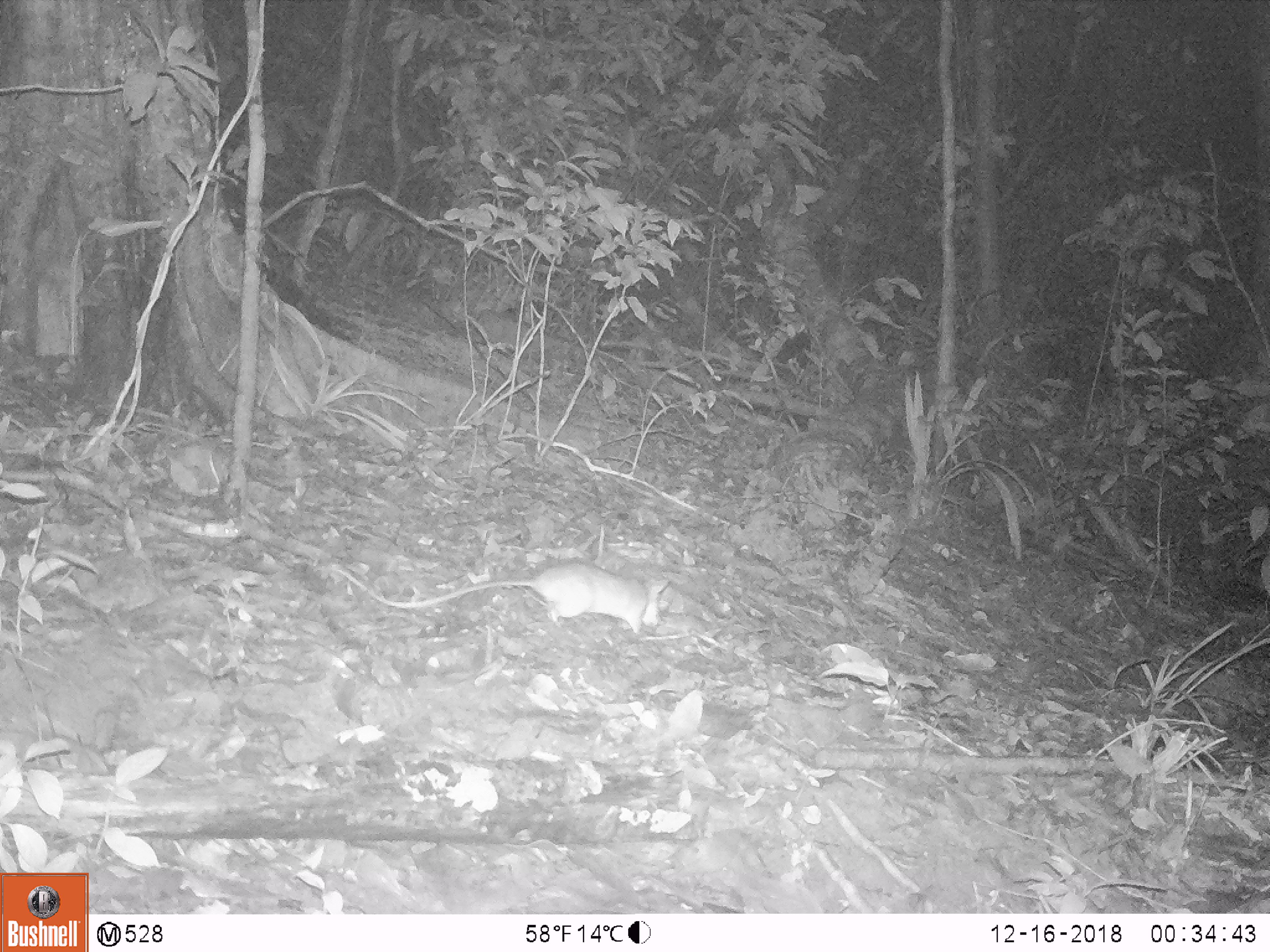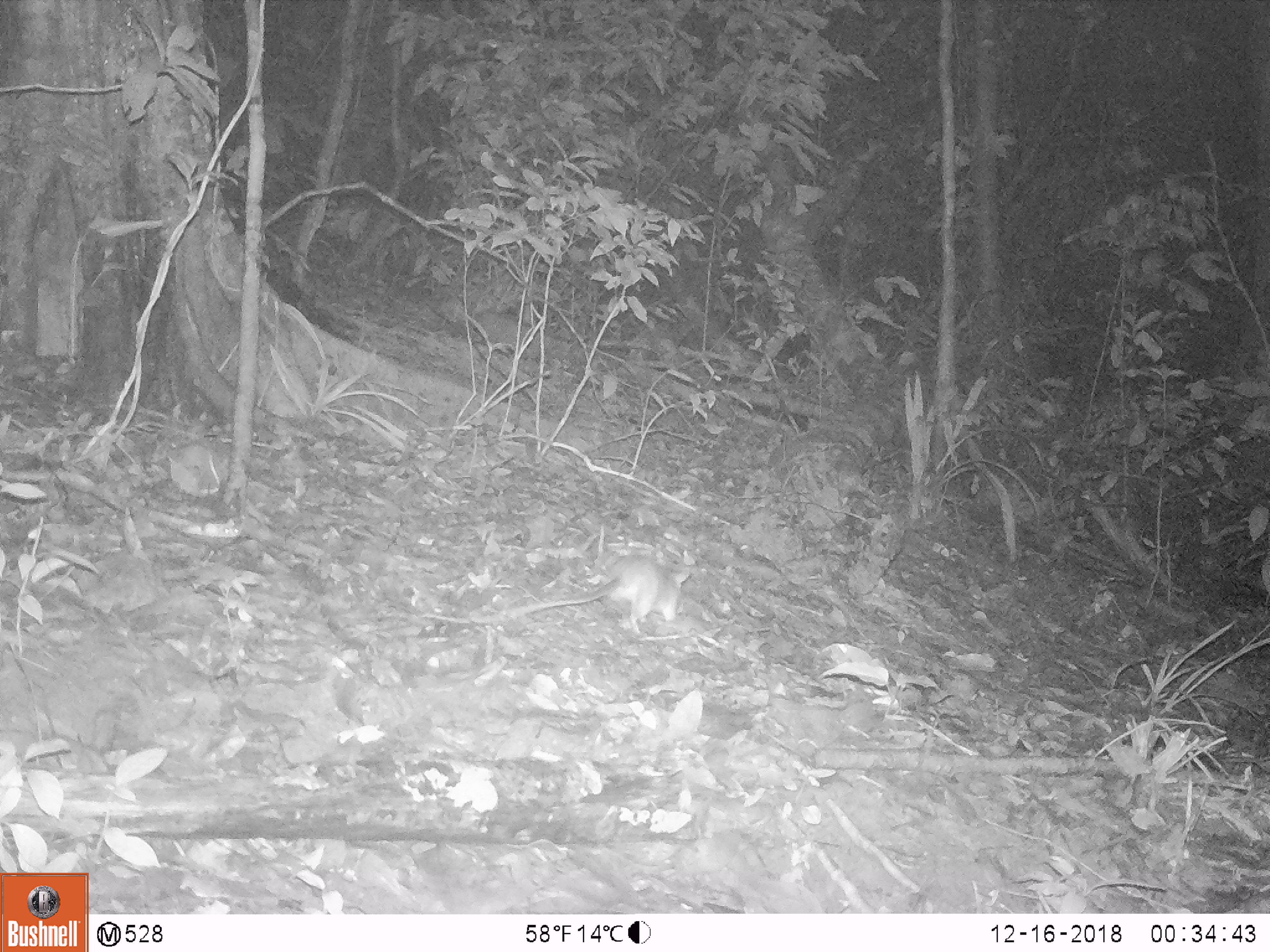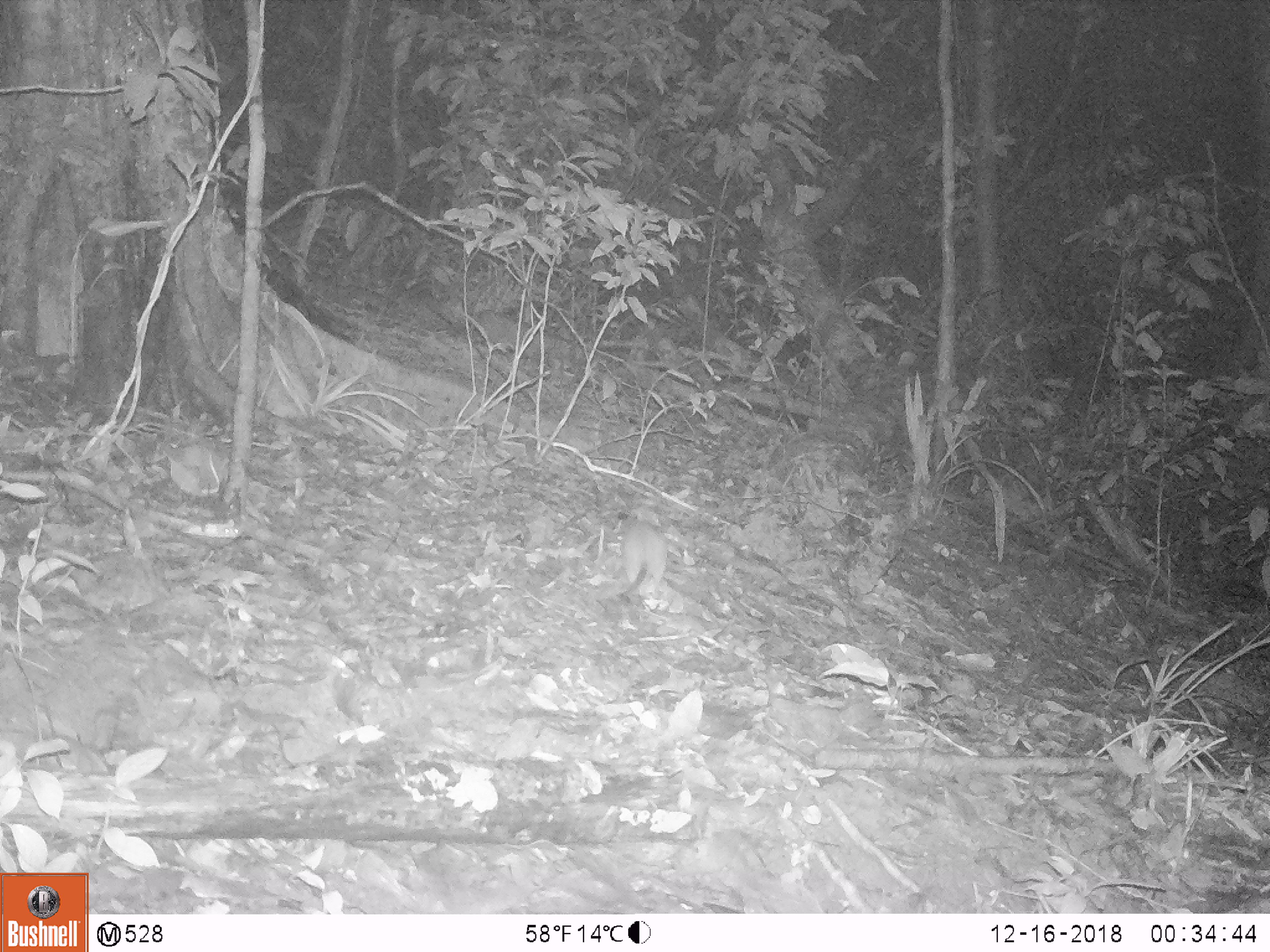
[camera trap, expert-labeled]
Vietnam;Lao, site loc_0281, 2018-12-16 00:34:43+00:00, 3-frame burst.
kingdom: Animalia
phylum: Chordata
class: Mammalia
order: Rodentia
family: Muridae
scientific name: Muridae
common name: old-world mice and rats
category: unidentified murid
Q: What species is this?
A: Unidentified murid (old-world mice and rats) (Muridae).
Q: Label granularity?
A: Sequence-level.